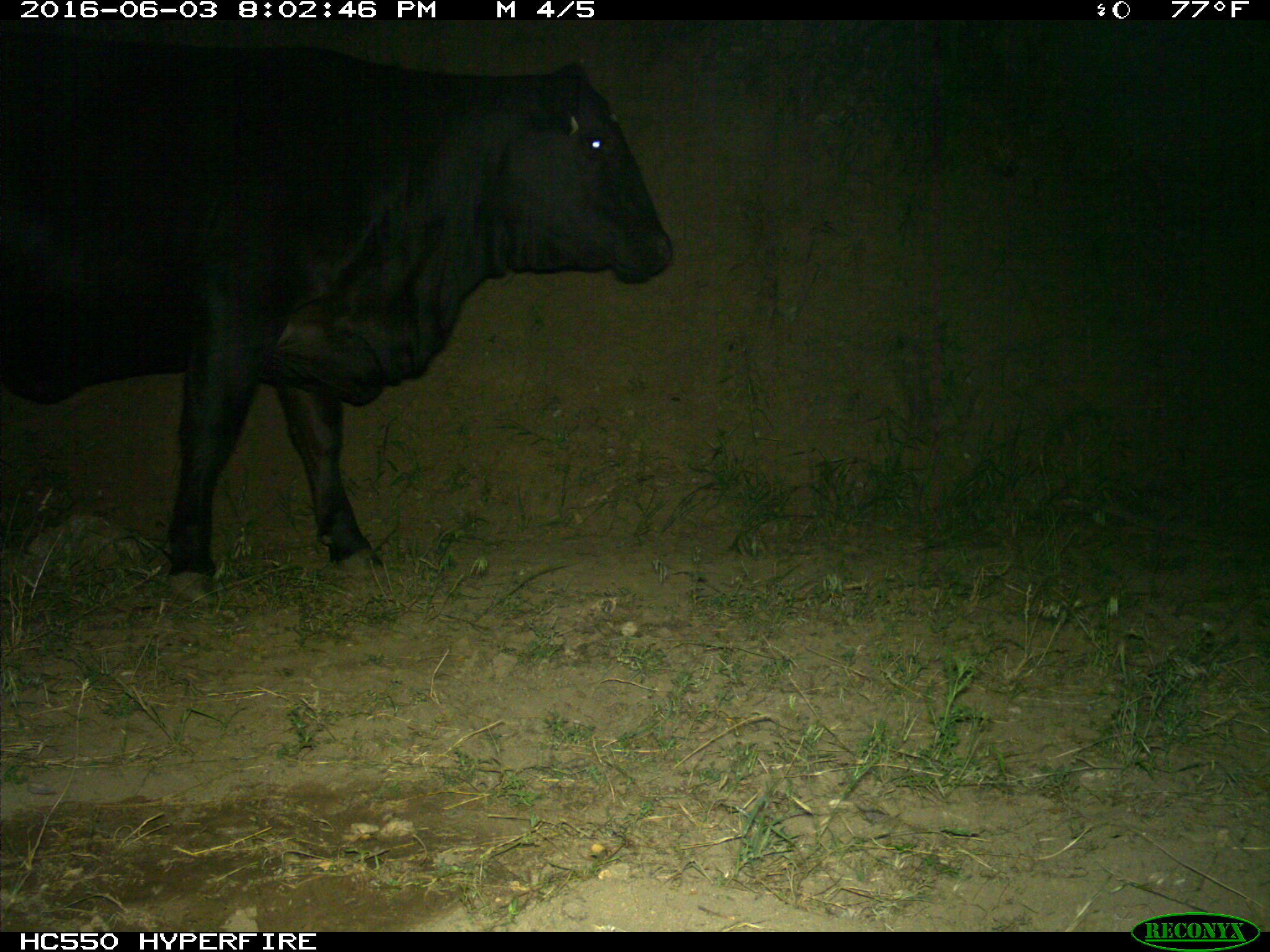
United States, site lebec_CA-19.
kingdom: Animalia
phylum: Chordata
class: Mammalia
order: Artiodactyla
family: Bovidae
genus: Bos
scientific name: Bos taurus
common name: domestic cow